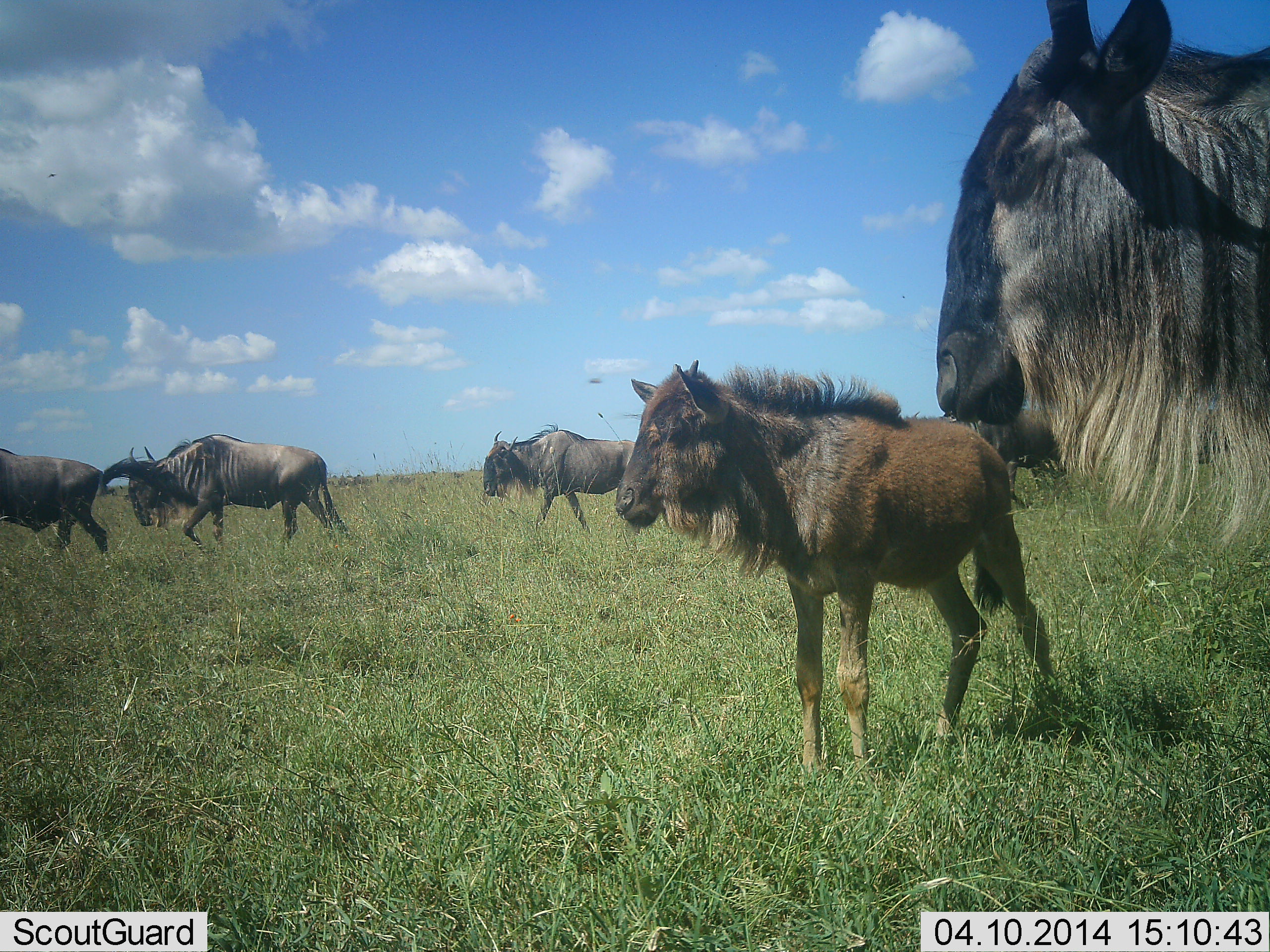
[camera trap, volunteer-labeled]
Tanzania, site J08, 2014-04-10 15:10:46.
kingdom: Animalia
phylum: Chordata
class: Mammalia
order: Artiodactyla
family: Bovidae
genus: Connochaetes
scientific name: Connochaetes taurinus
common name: blue wildebeest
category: wildebeest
Wildebeest (blue wildebeest) (Connochaetes taurinus), count 6. Behavior (volunteer vote fractions): standing 80%, resting 0%, moving 80%, interacting 0%. Young present (vote fraction): 90%. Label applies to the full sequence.